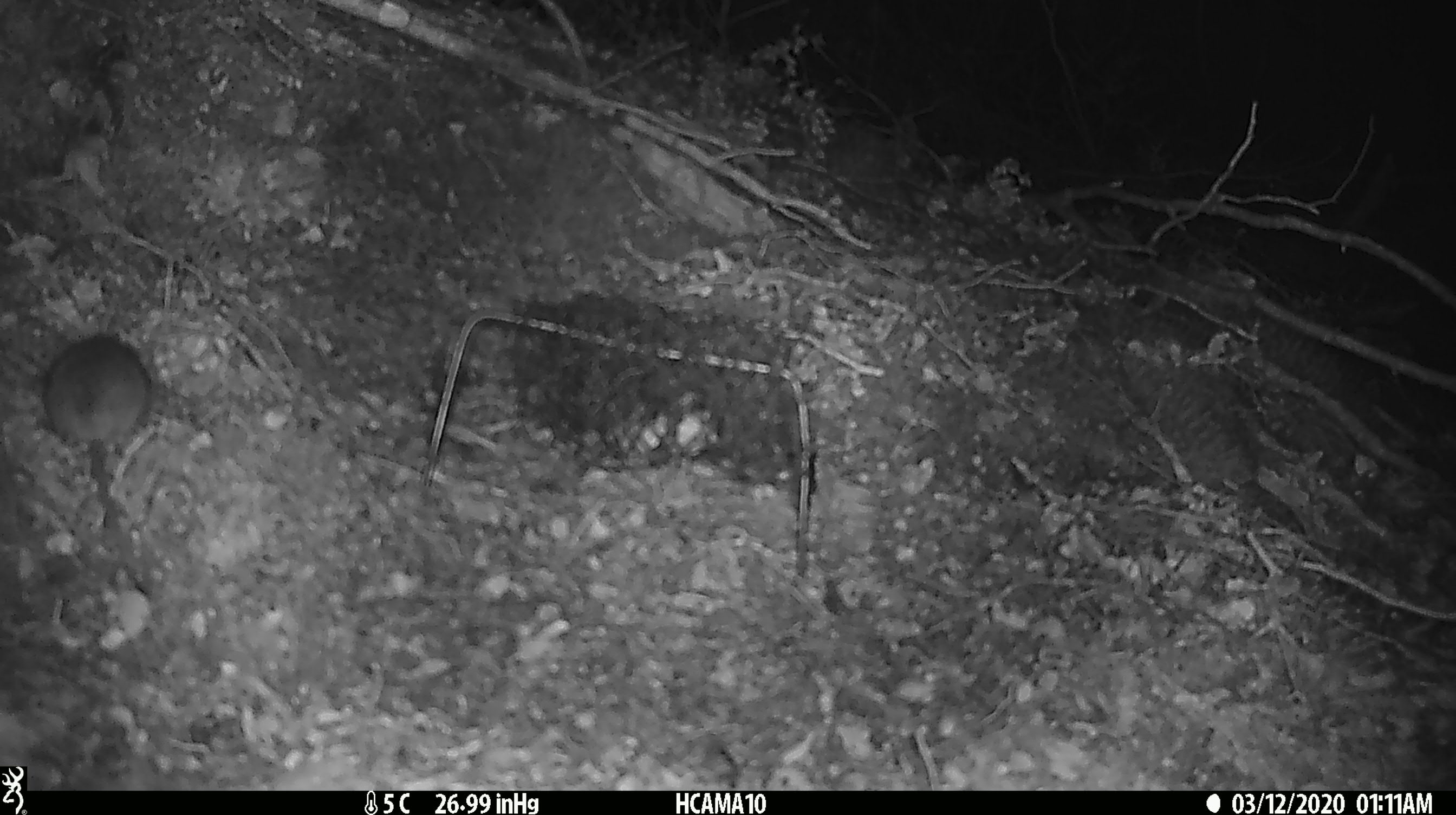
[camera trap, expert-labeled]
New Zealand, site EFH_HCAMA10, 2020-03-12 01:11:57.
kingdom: Animalia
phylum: Chordata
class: Mammalia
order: Rodentia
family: Muridae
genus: Mus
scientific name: Mus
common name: mouse